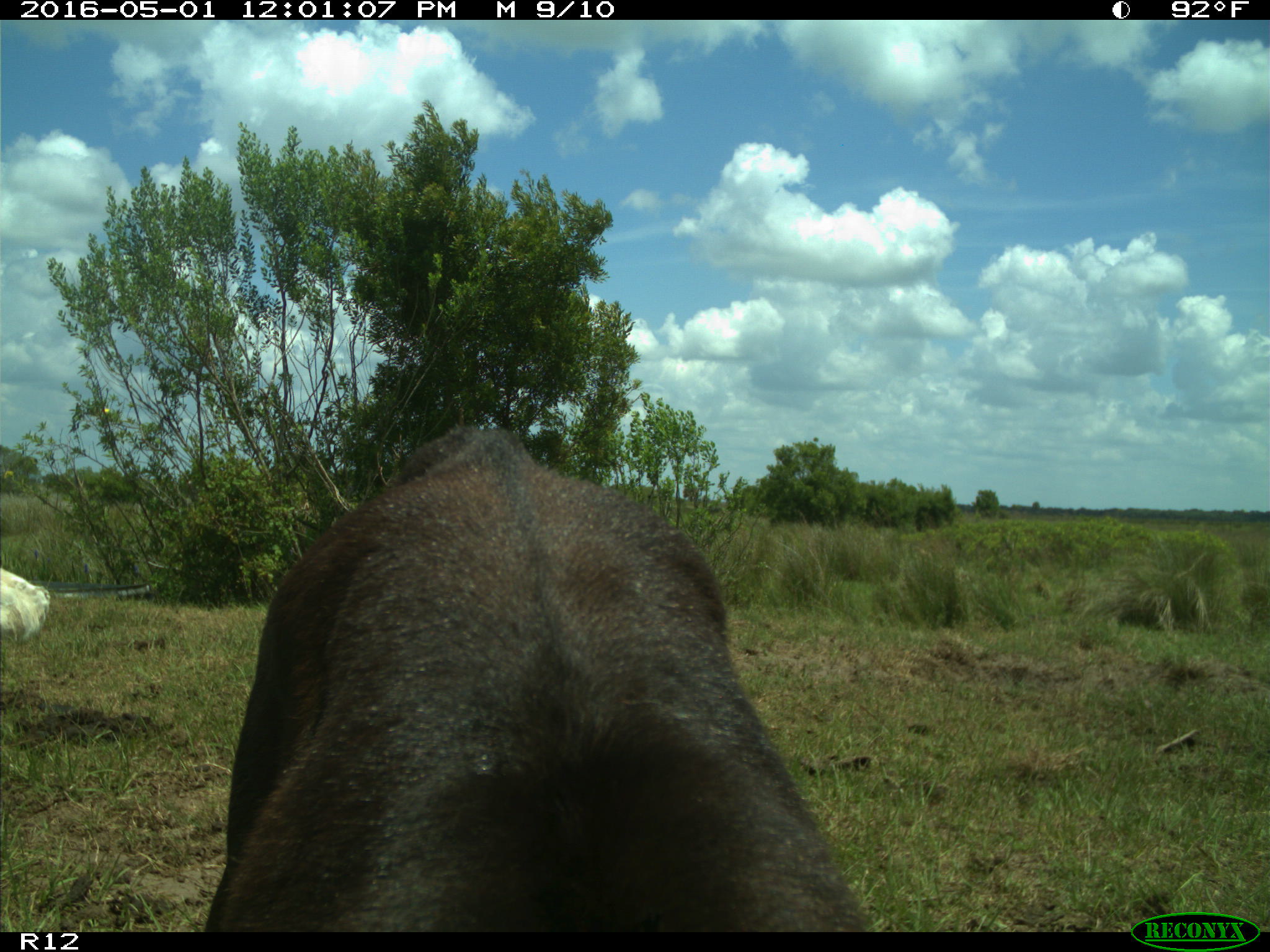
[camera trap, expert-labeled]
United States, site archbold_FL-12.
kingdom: Animalia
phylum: Chordata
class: Mammalia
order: Artiodactyla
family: Bovidae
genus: Bos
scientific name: Bos taurus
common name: domestic cow